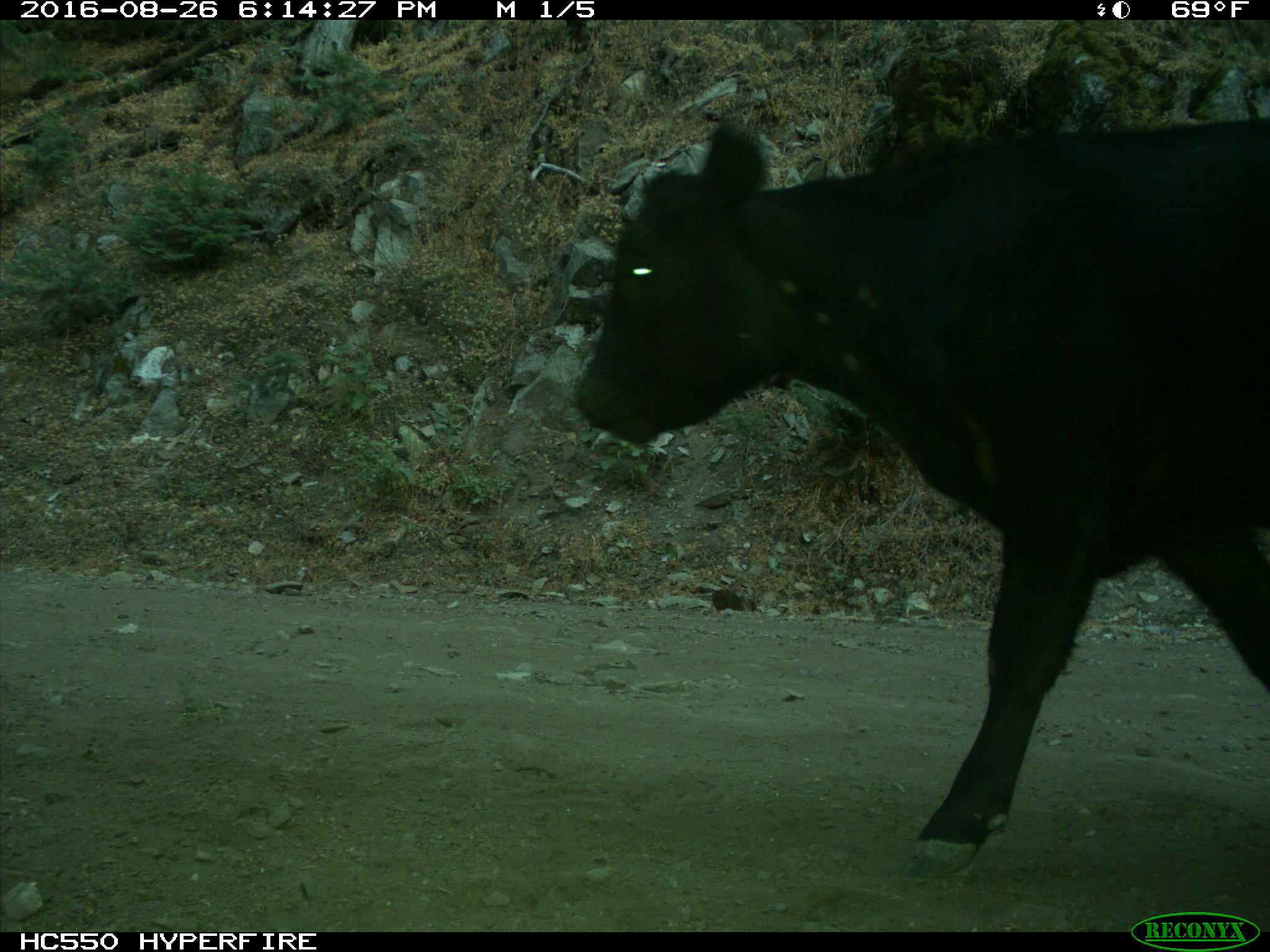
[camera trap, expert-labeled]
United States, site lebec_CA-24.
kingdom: Animalia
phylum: Chordata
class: Mammalia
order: Artiodactyla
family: Bovidae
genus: Bos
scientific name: Bos taurus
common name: domestic cow